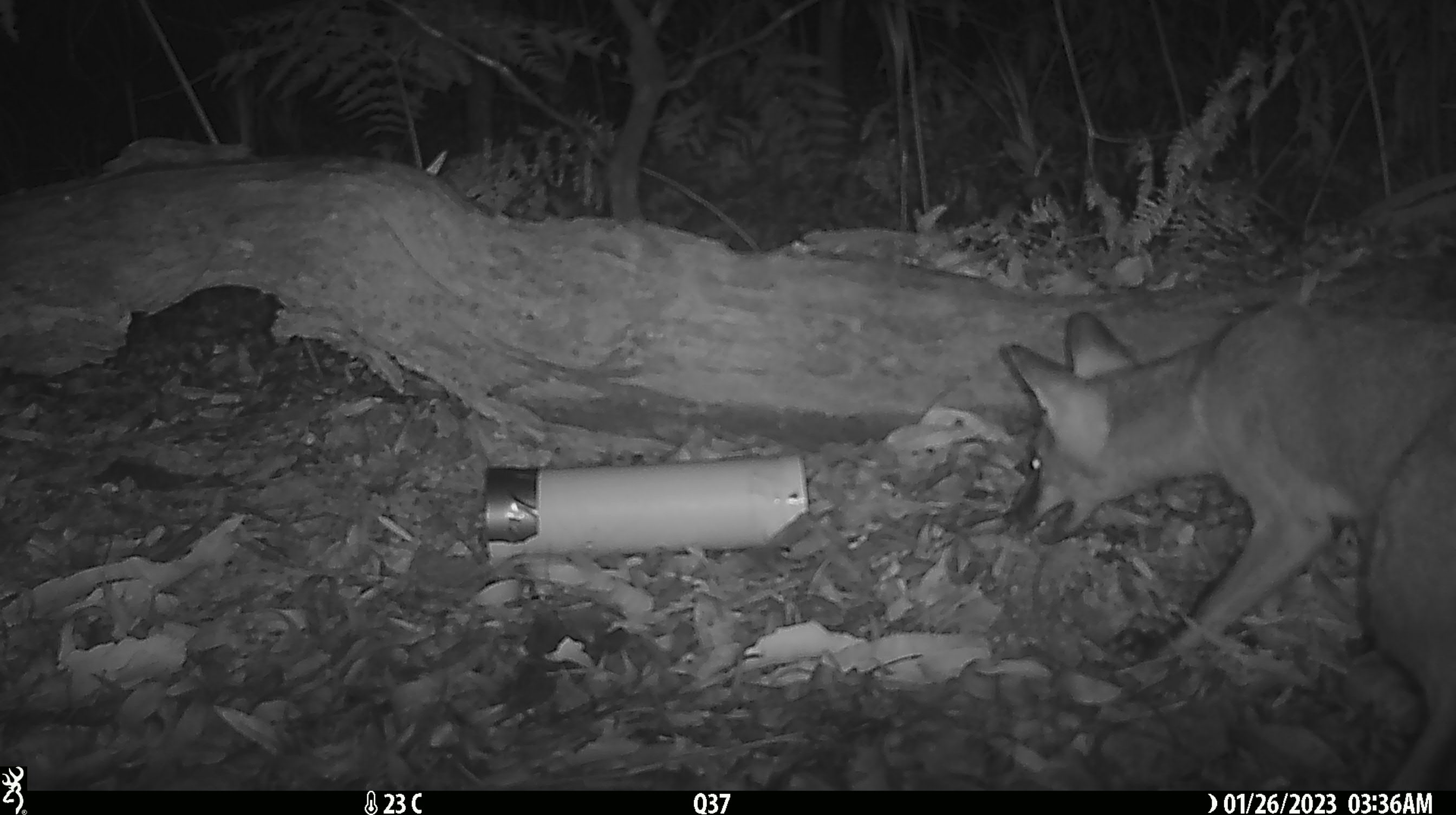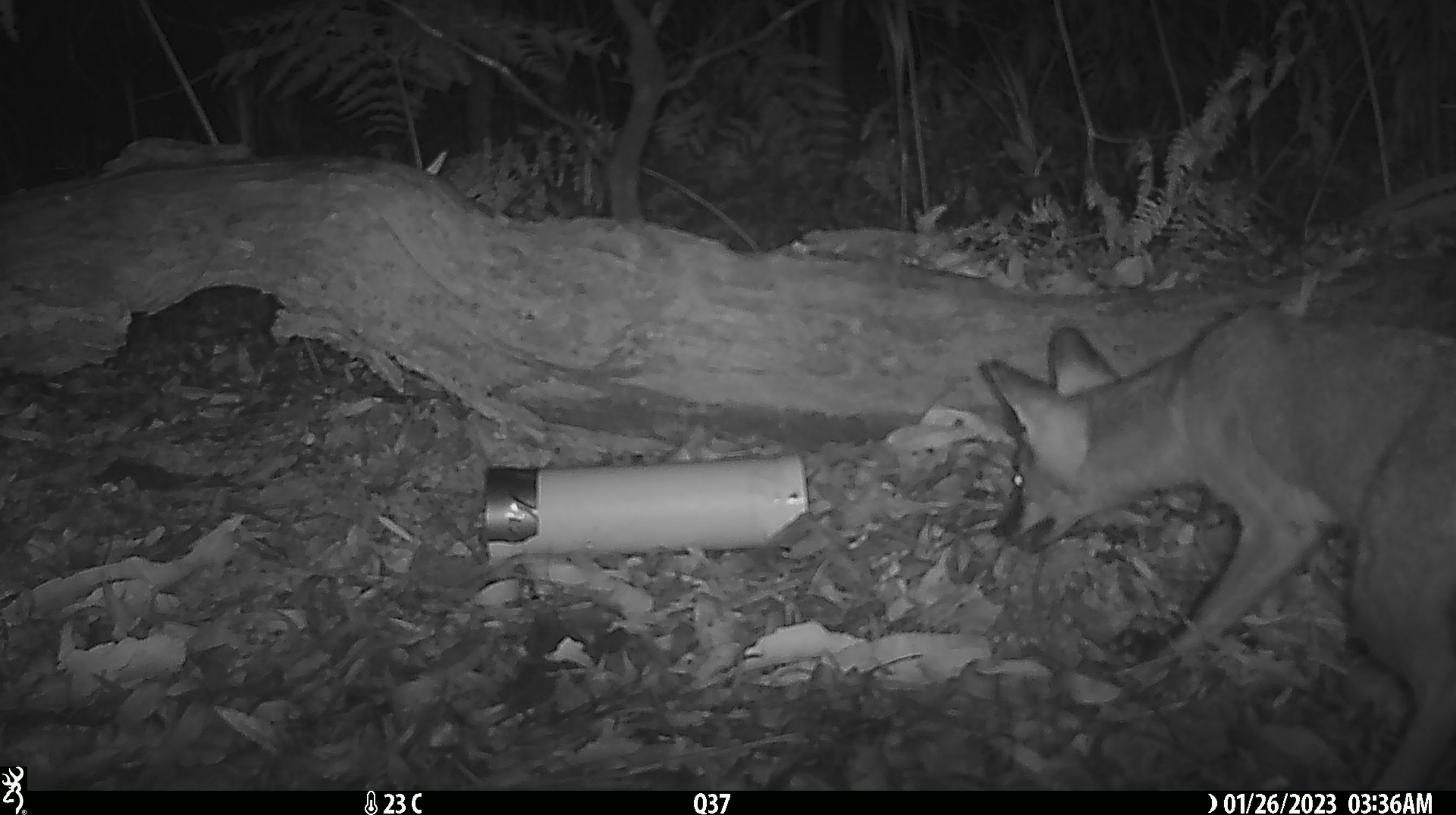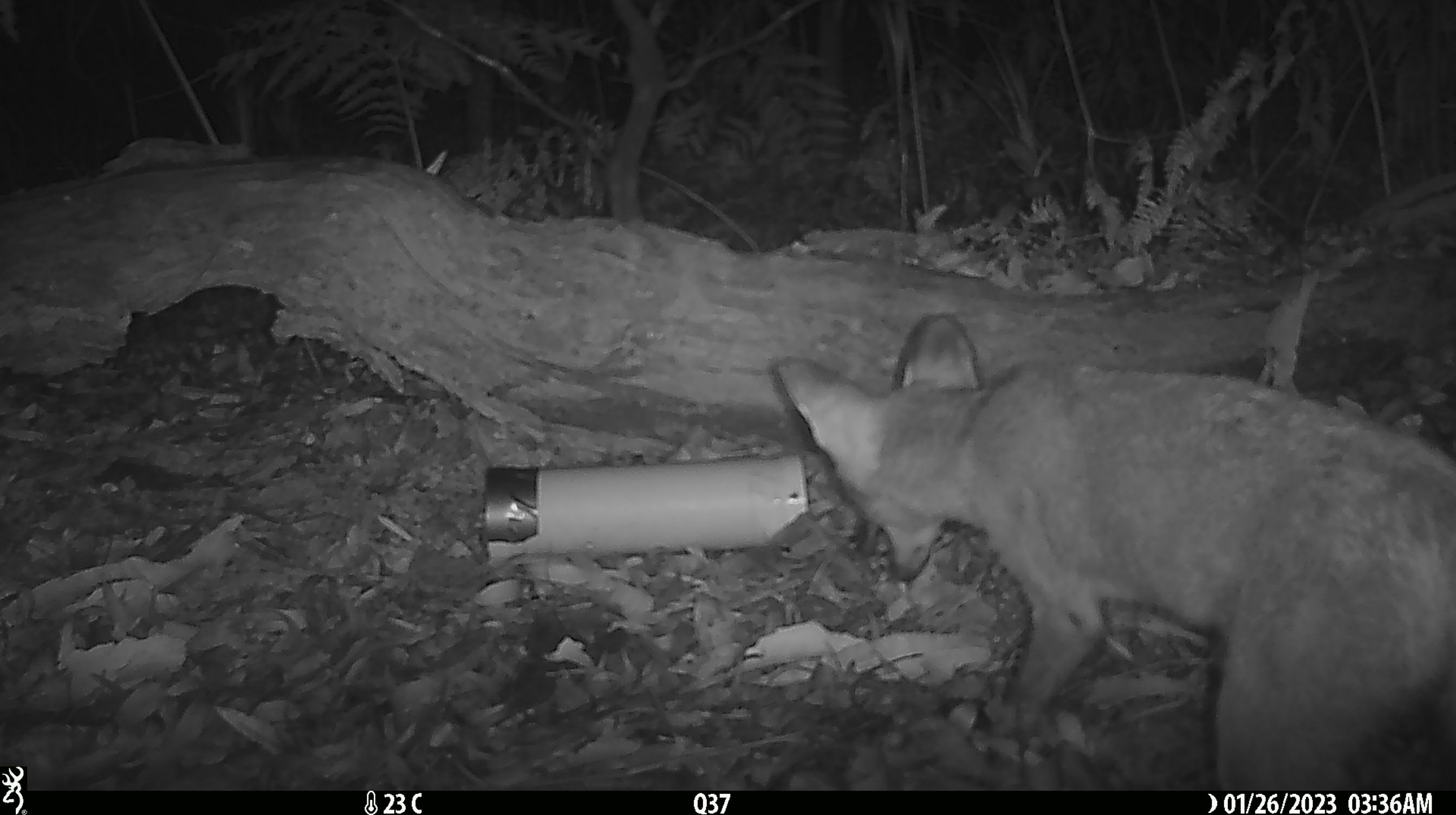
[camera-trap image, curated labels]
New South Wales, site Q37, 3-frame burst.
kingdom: Animalia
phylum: Chordata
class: Mammalia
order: Carnivora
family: Canidae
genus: Vulpes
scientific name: Vulpes vulpes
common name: red fox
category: fox